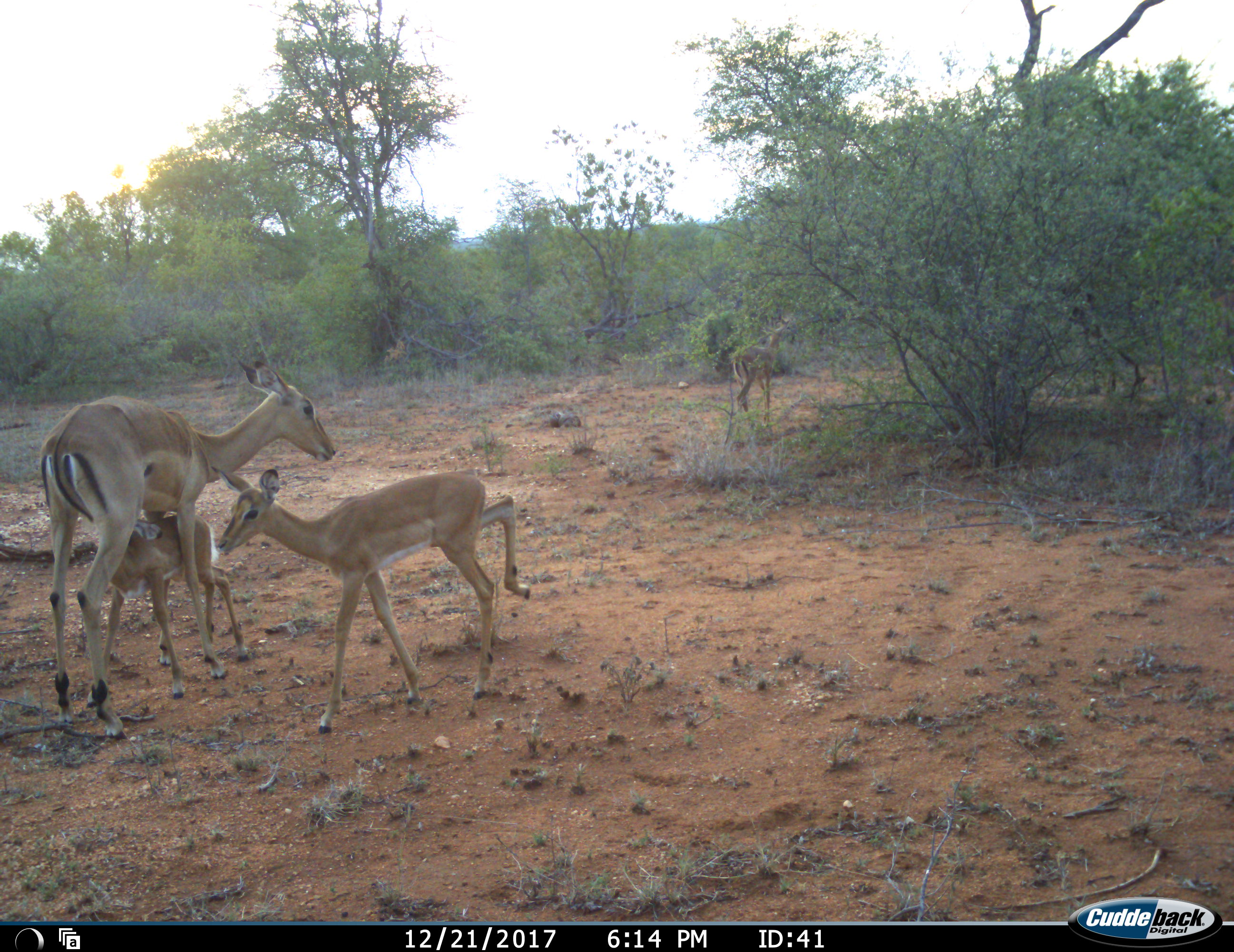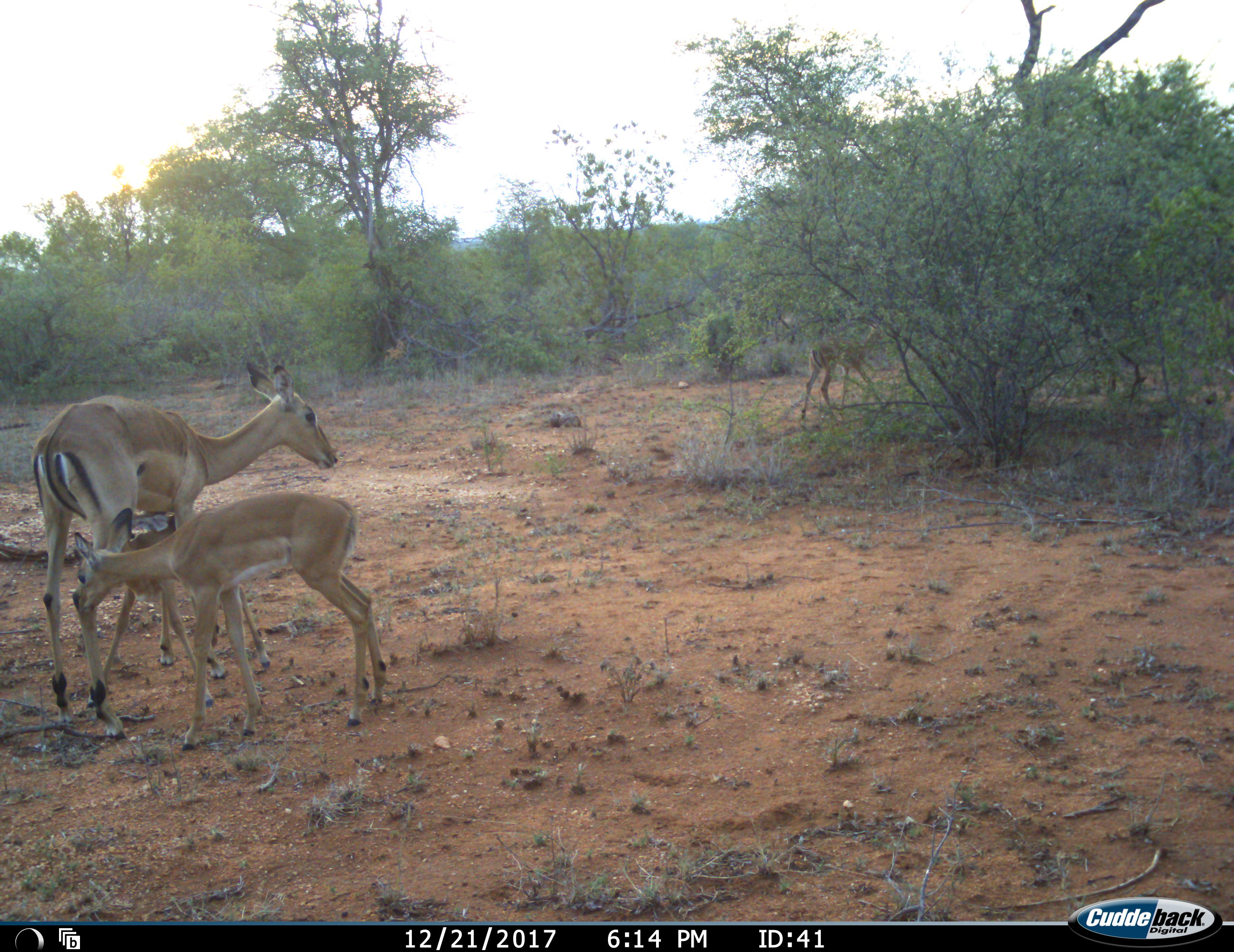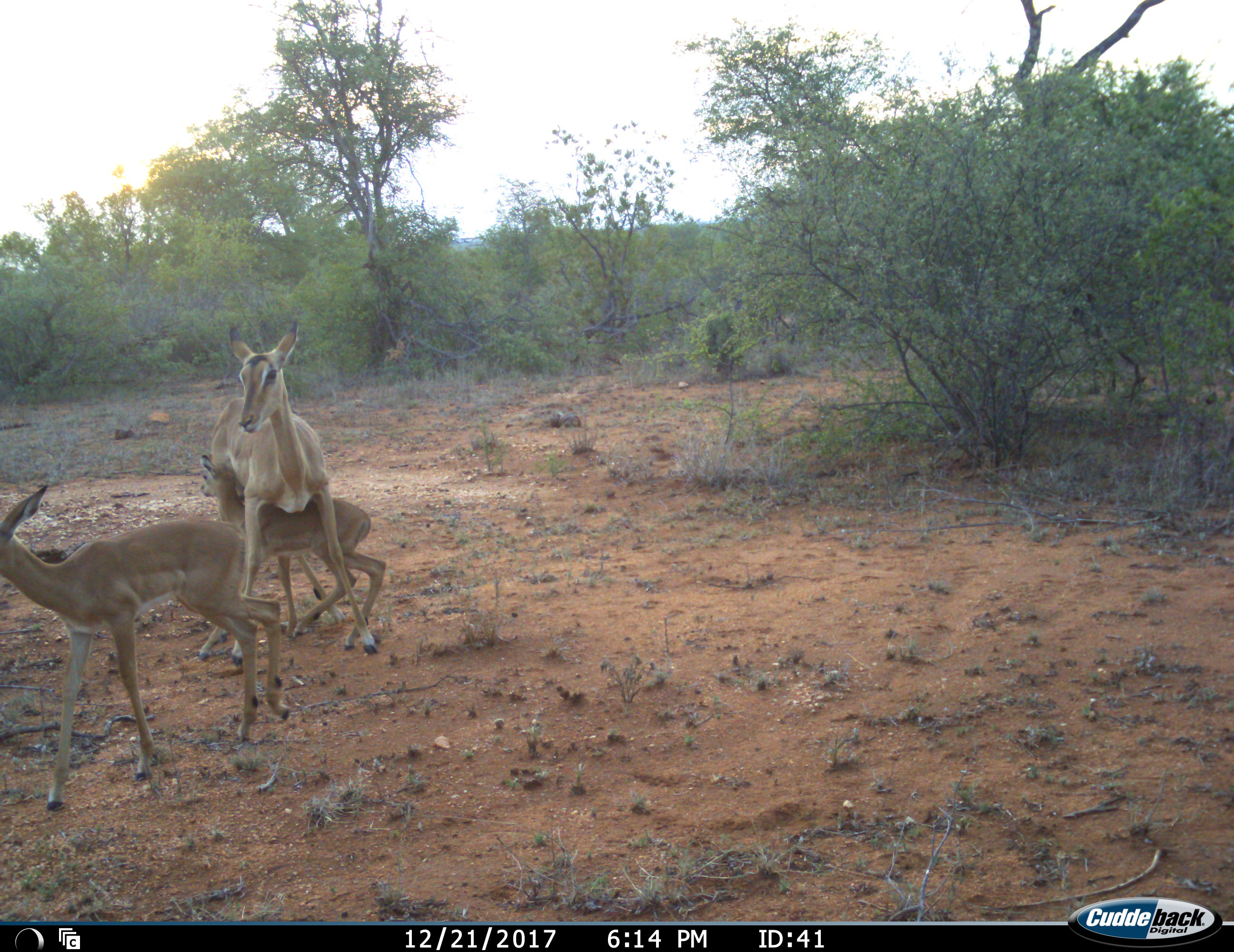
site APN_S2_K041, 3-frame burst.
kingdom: Animalia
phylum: Chordata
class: Mammalia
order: Artiodactyla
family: Bovidae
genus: Aepyceros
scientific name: Aepyceros melampus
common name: impala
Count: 4.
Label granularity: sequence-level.